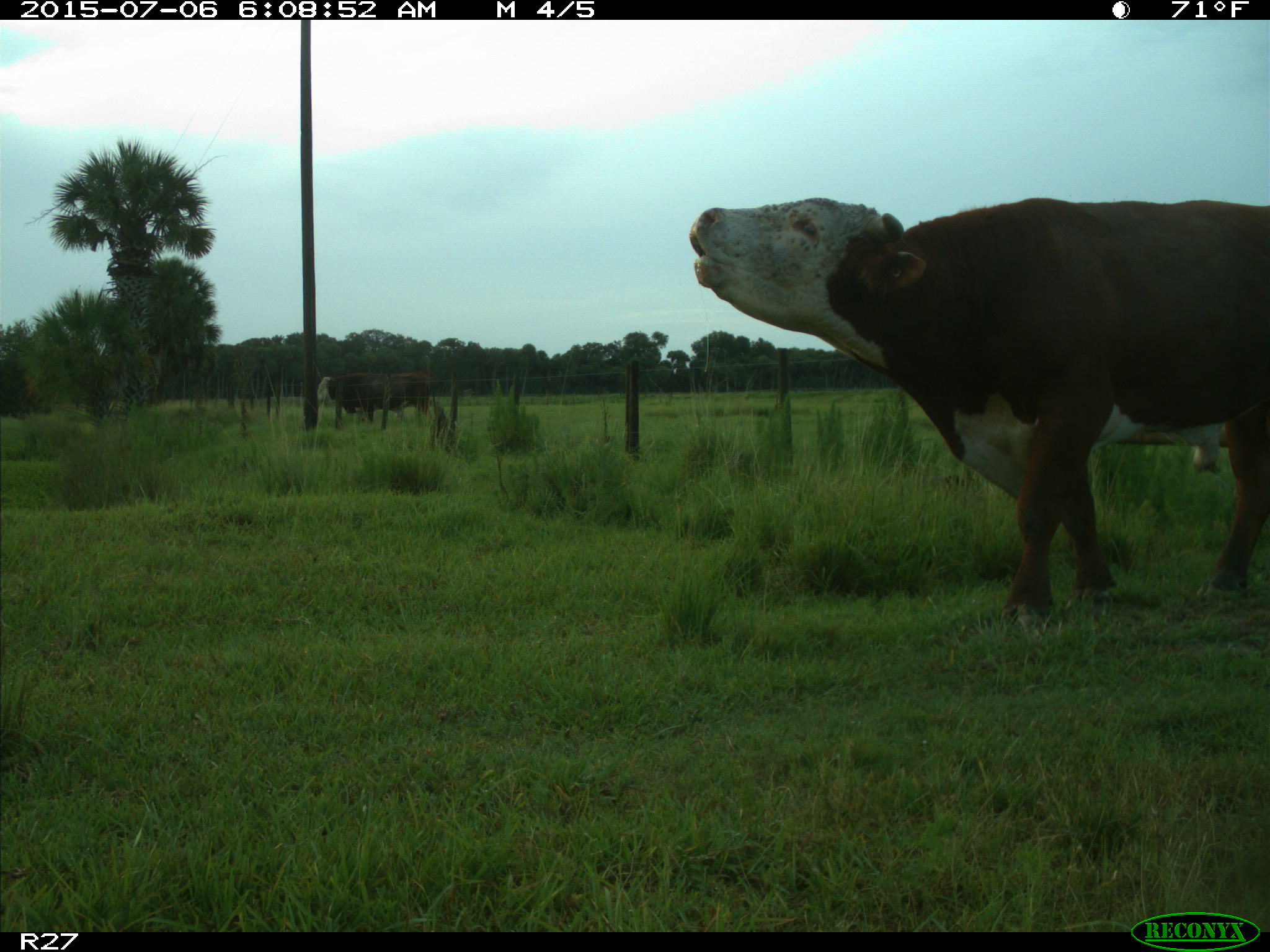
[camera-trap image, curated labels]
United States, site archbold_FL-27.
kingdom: Animalia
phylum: Chordata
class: Mammalia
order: Artiodactyla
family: Bovidae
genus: Bos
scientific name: Bos taurus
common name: domestic cow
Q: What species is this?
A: Bos taurus (domestic cow).